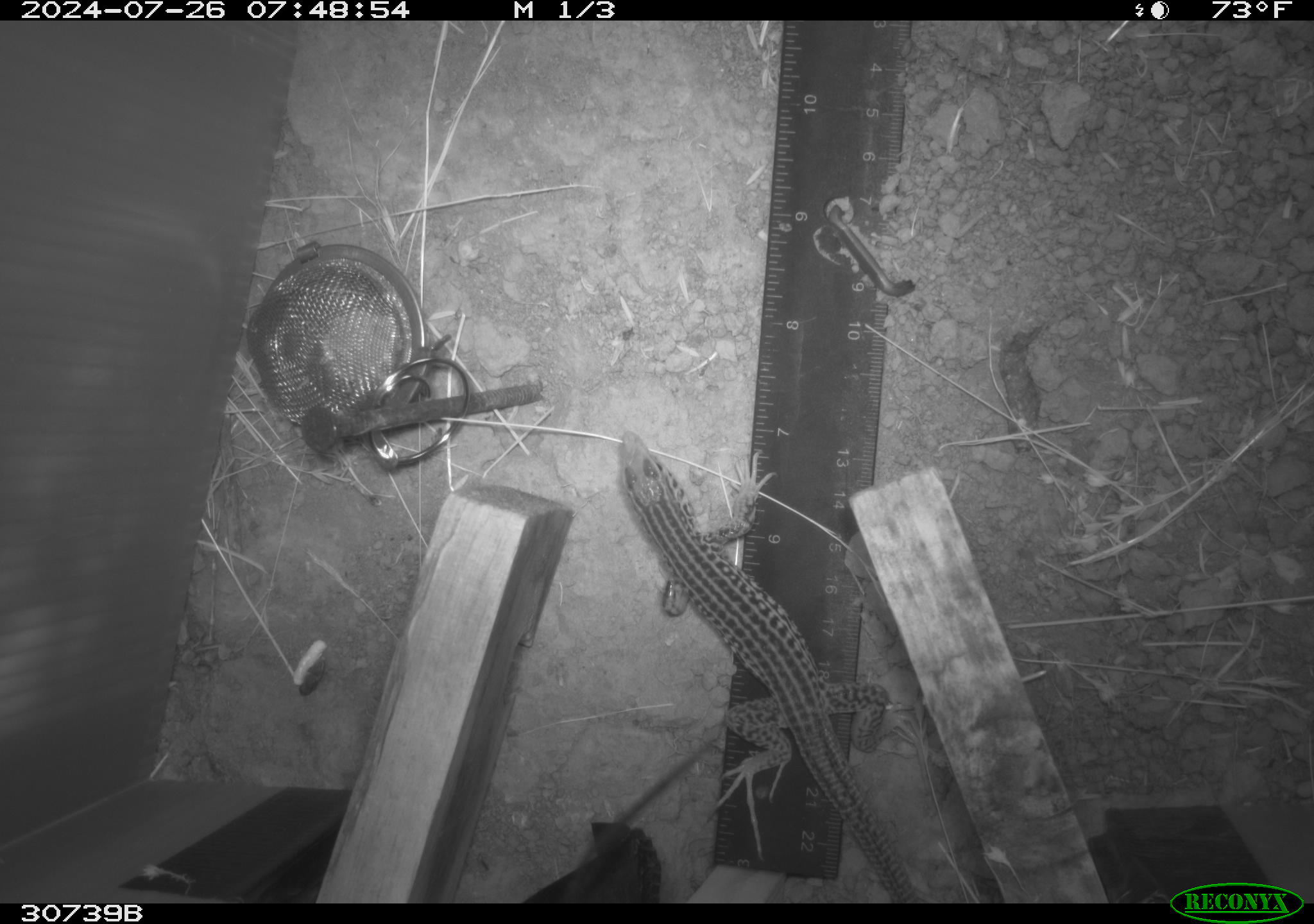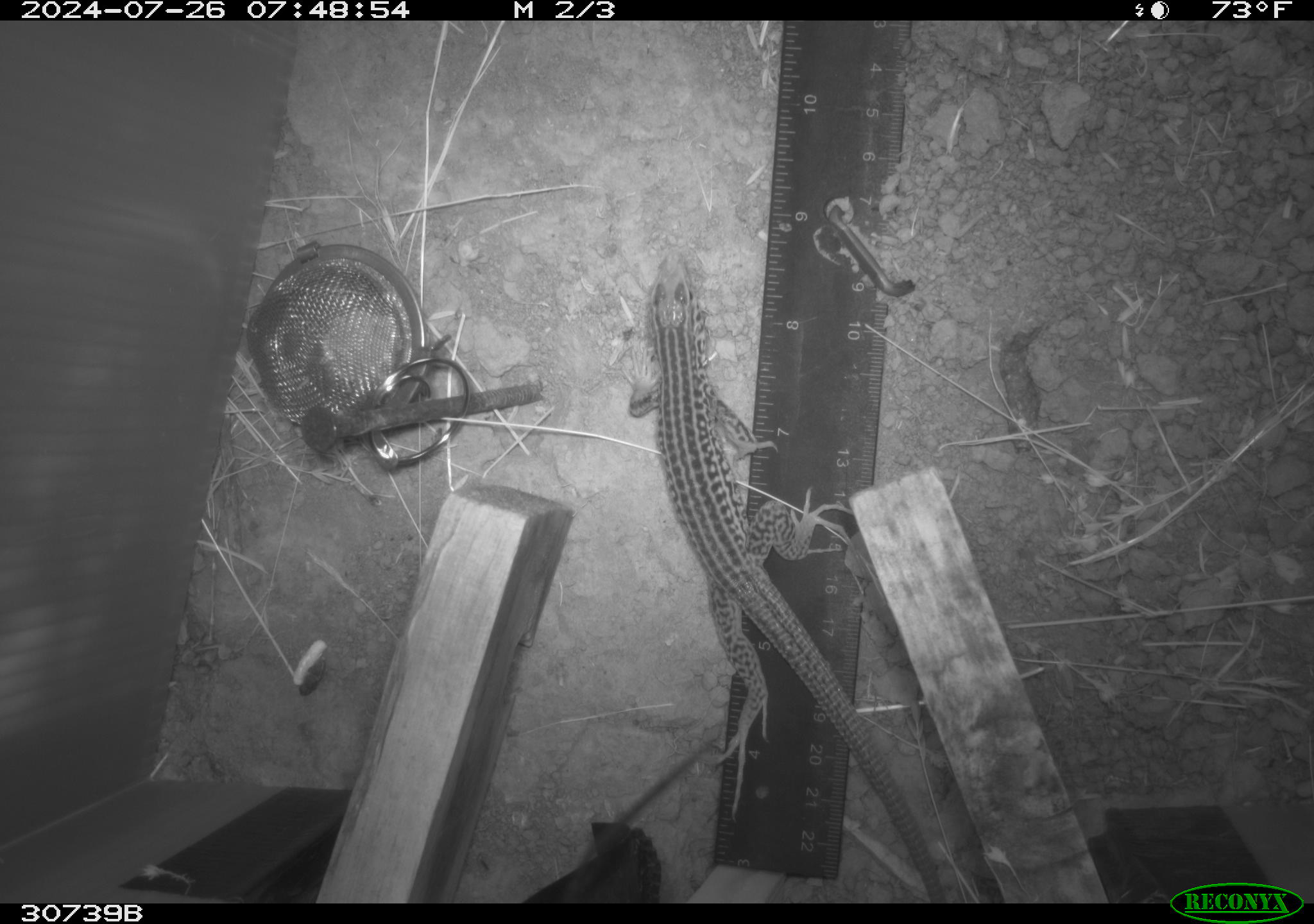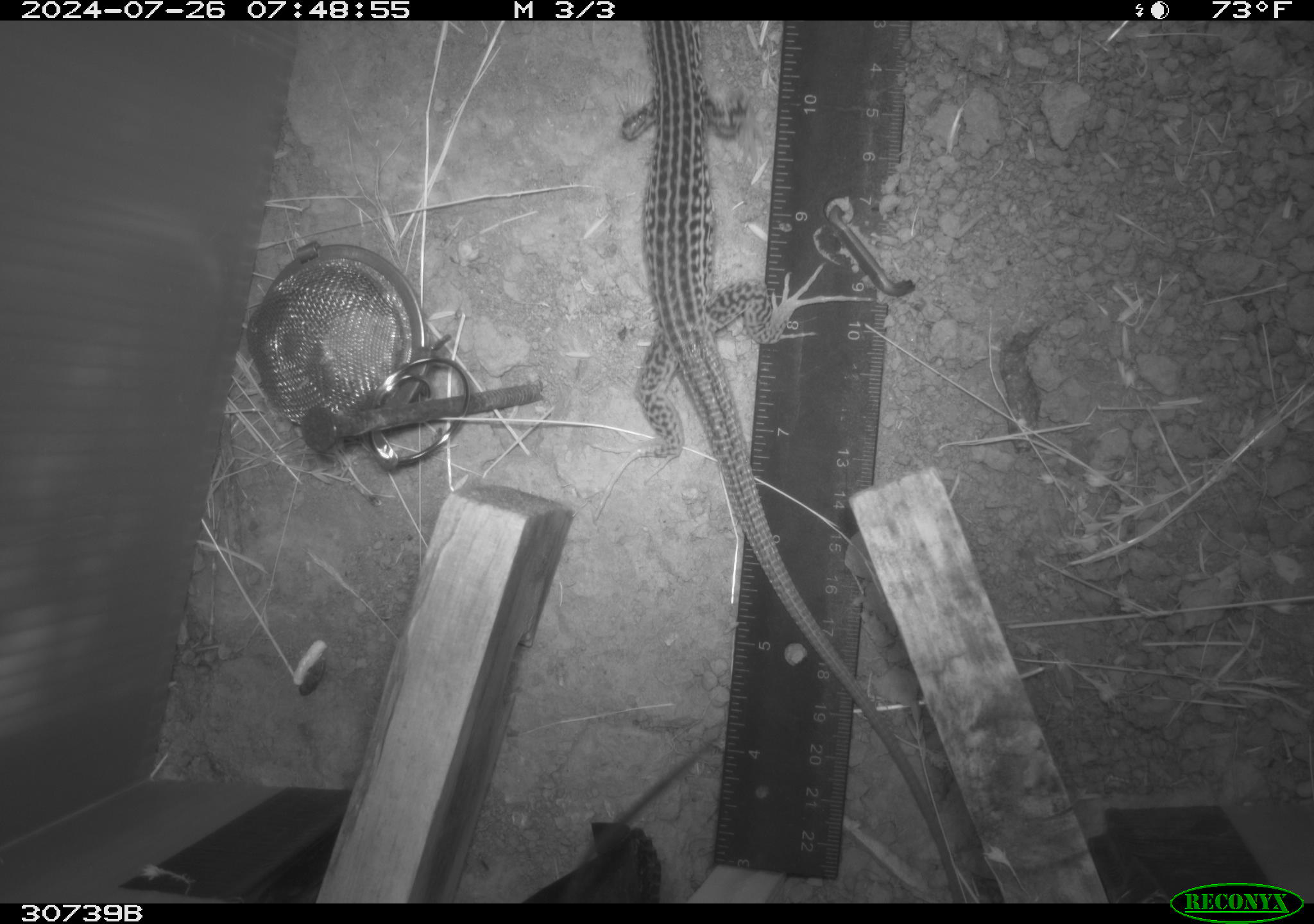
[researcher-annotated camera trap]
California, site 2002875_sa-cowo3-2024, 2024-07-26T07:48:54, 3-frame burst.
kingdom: Animalia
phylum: Chordata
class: Reptilia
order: Squamata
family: Teiidae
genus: Aspidoscelis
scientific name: Aspidoscelis tigris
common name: western whiptail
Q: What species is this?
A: Western whiptail (Aspidoscelis tigris).